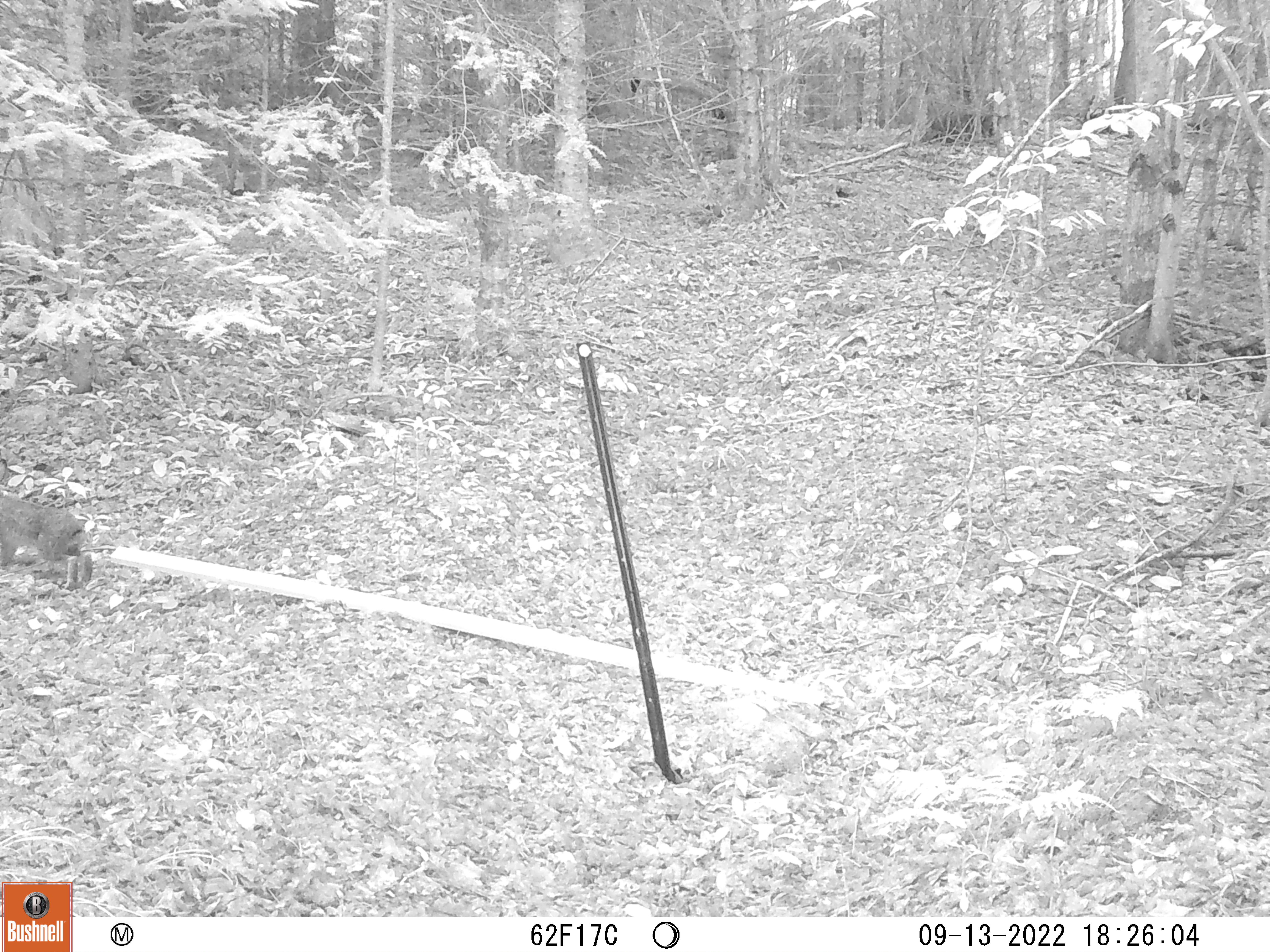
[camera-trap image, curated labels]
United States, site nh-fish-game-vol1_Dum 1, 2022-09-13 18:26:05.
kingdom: Animalia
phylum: Chordata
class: Mammalia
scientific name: Mammalia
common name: mammal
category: mammal sp.